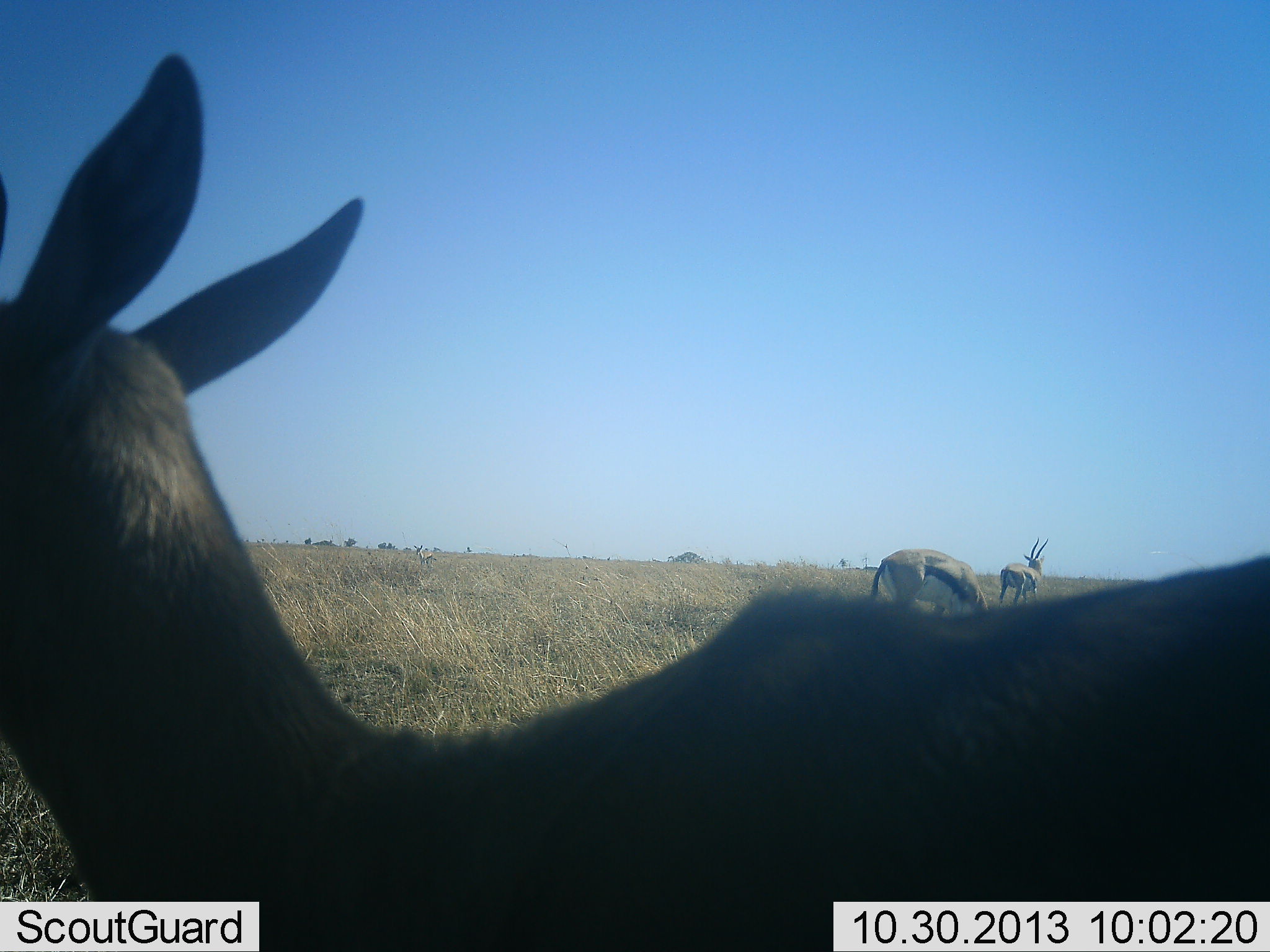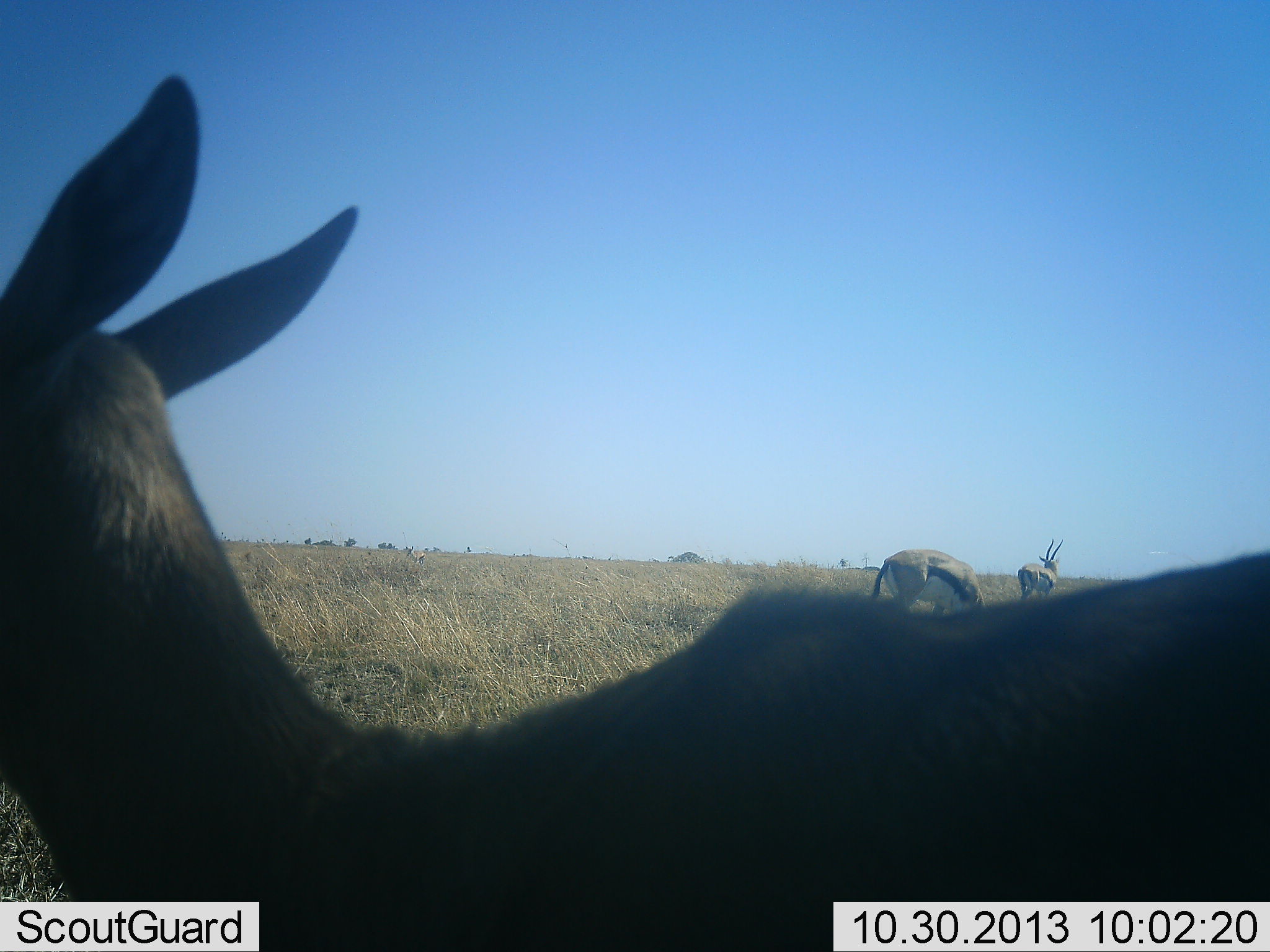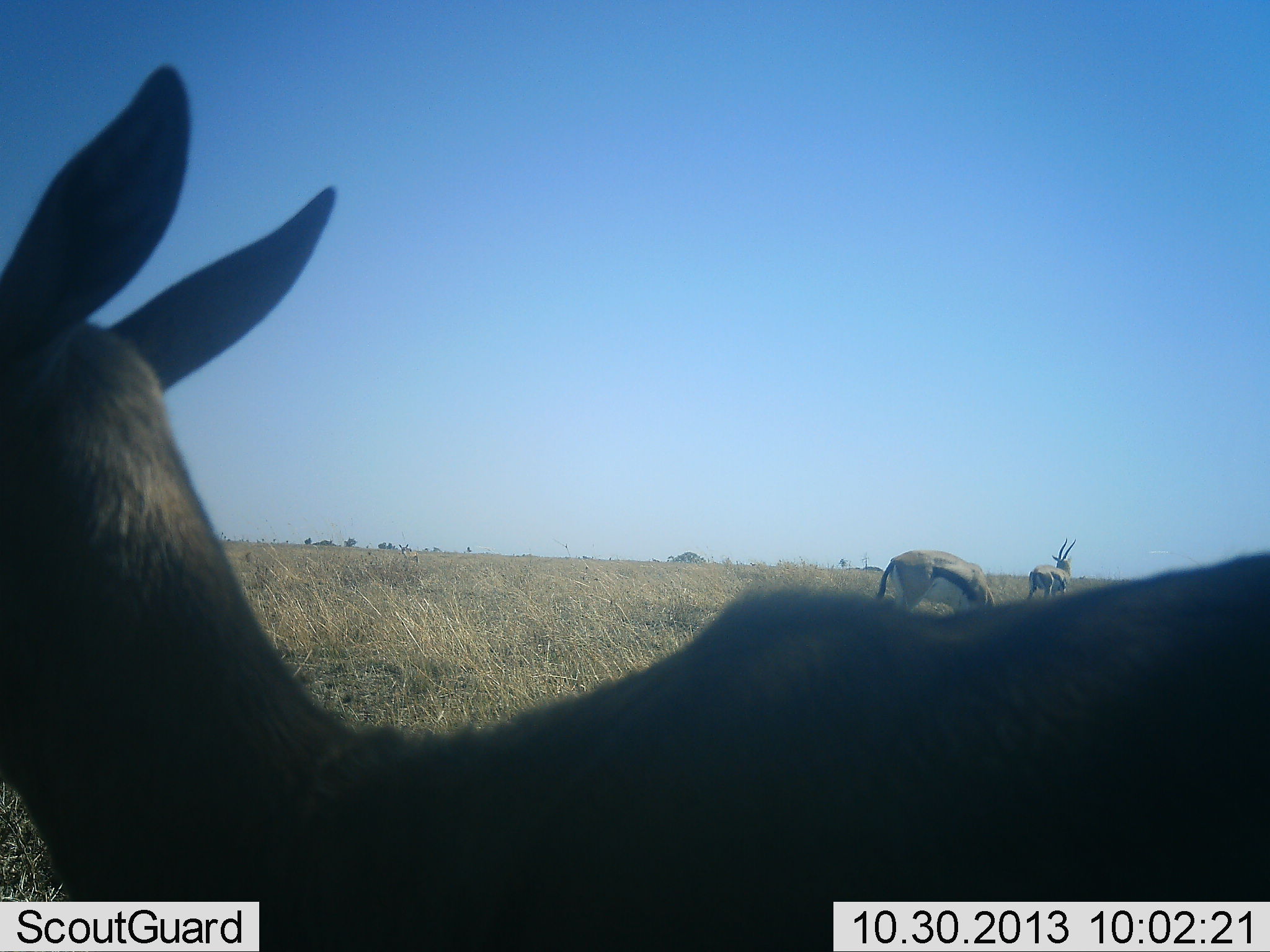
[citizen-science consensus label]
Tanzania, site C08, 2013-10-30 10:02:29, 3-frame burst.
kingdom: Animalia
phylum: Chordata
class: Mammalia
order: Artiodactyla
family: Bovidae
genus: Eudorcas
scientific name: Eudorcas thomsonii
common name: thomson's gazelle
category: gazellethomsons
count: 3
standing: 79%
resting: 0%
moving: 32%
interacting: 0%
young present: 0%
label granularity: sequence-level